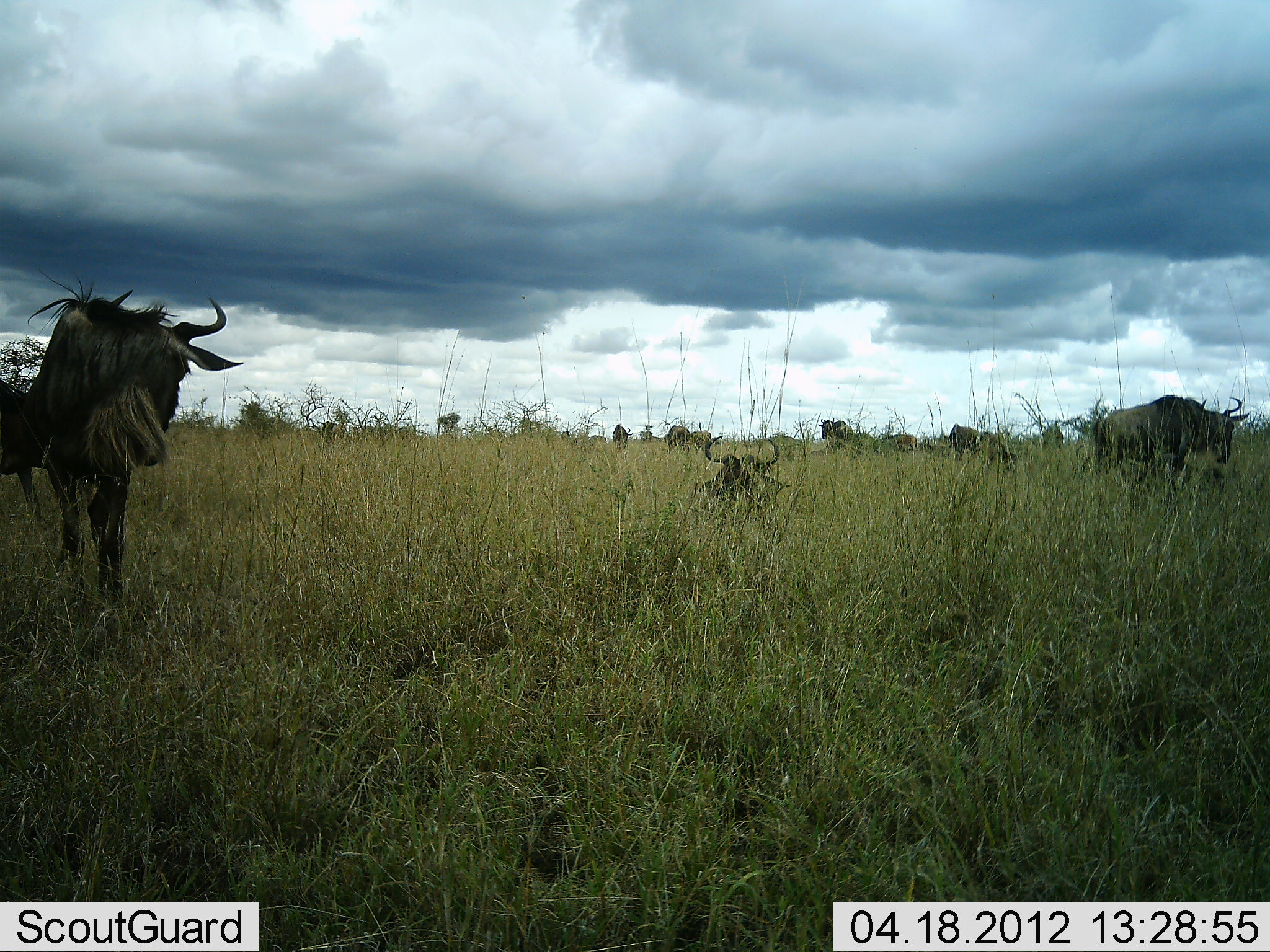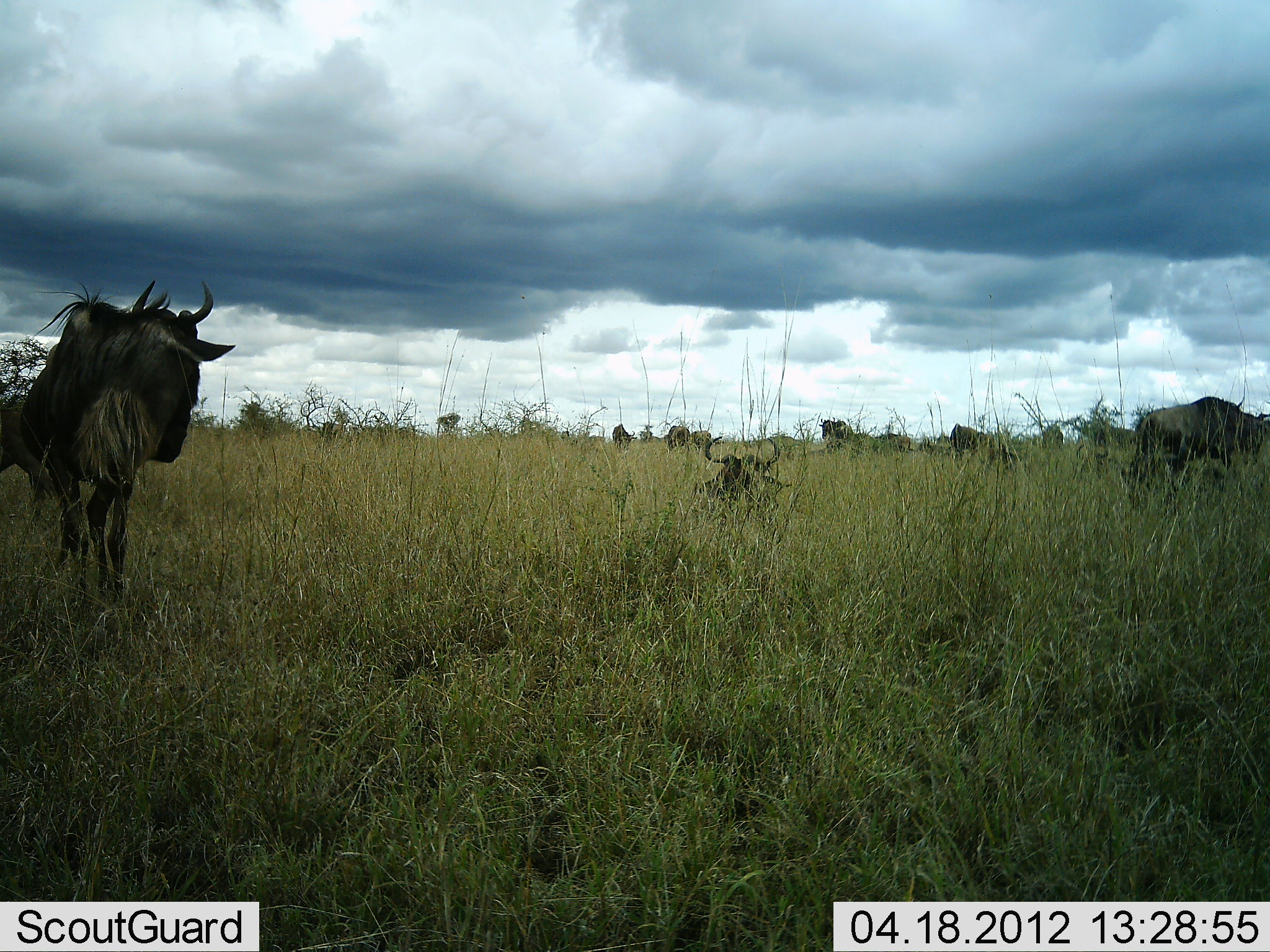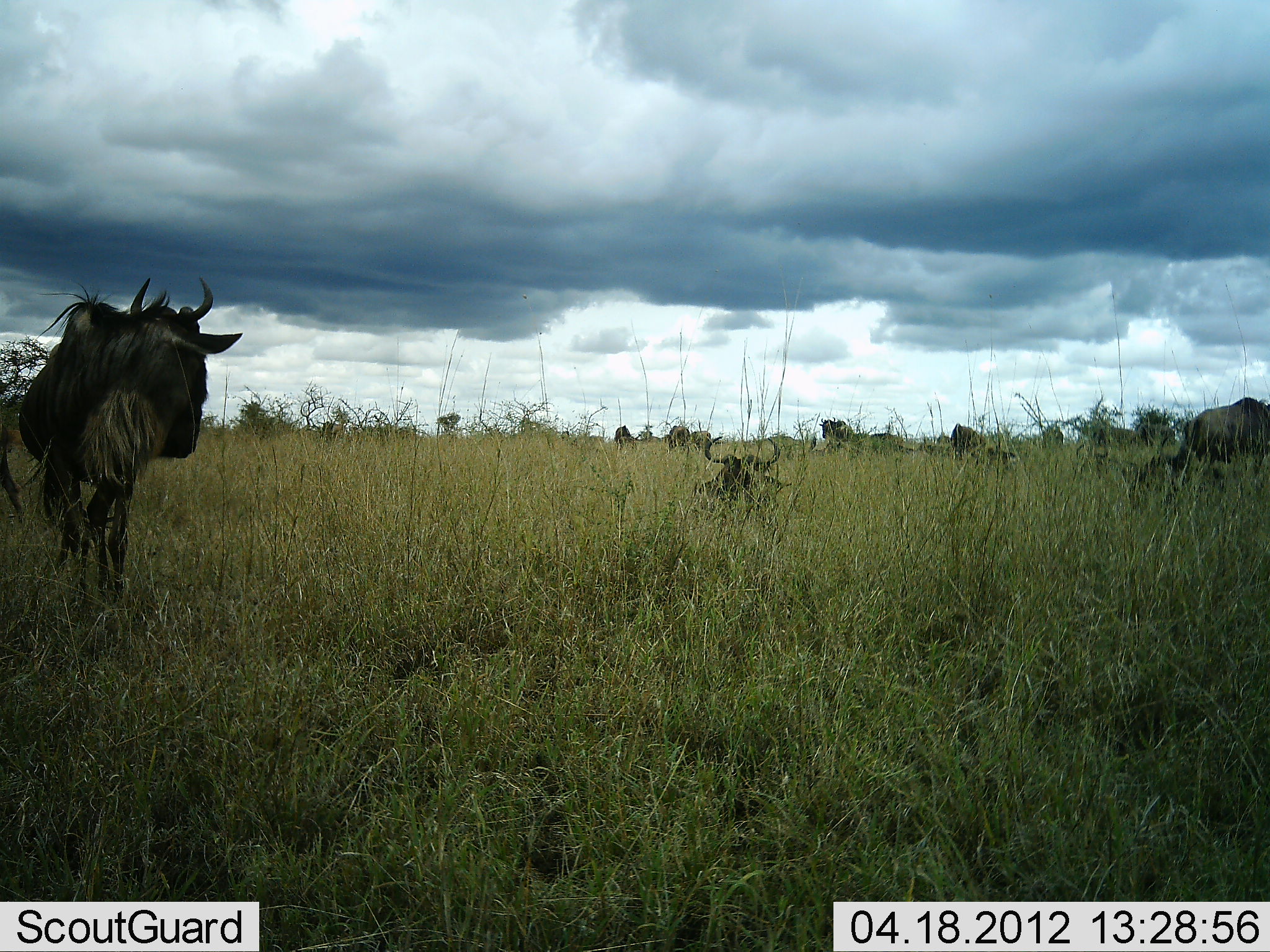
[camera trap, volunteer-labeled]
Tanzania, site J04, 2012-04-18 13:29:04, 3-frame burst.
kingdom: Animalia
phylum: Chordata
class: Mammalia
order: Artiodactyla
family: Bovidae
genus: Connochaetes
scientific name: Connochaetes taurinus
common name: blue wildebeest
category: wildebeest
Wildebeest (blue wildebeest) (Connochaetes taurinus), count 11-50. Behavior (volunteer vote fractions): standing 91%, resting 73%, moving 45%, interacting 0%. Young present (vote fraction): 0%. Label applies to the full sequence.